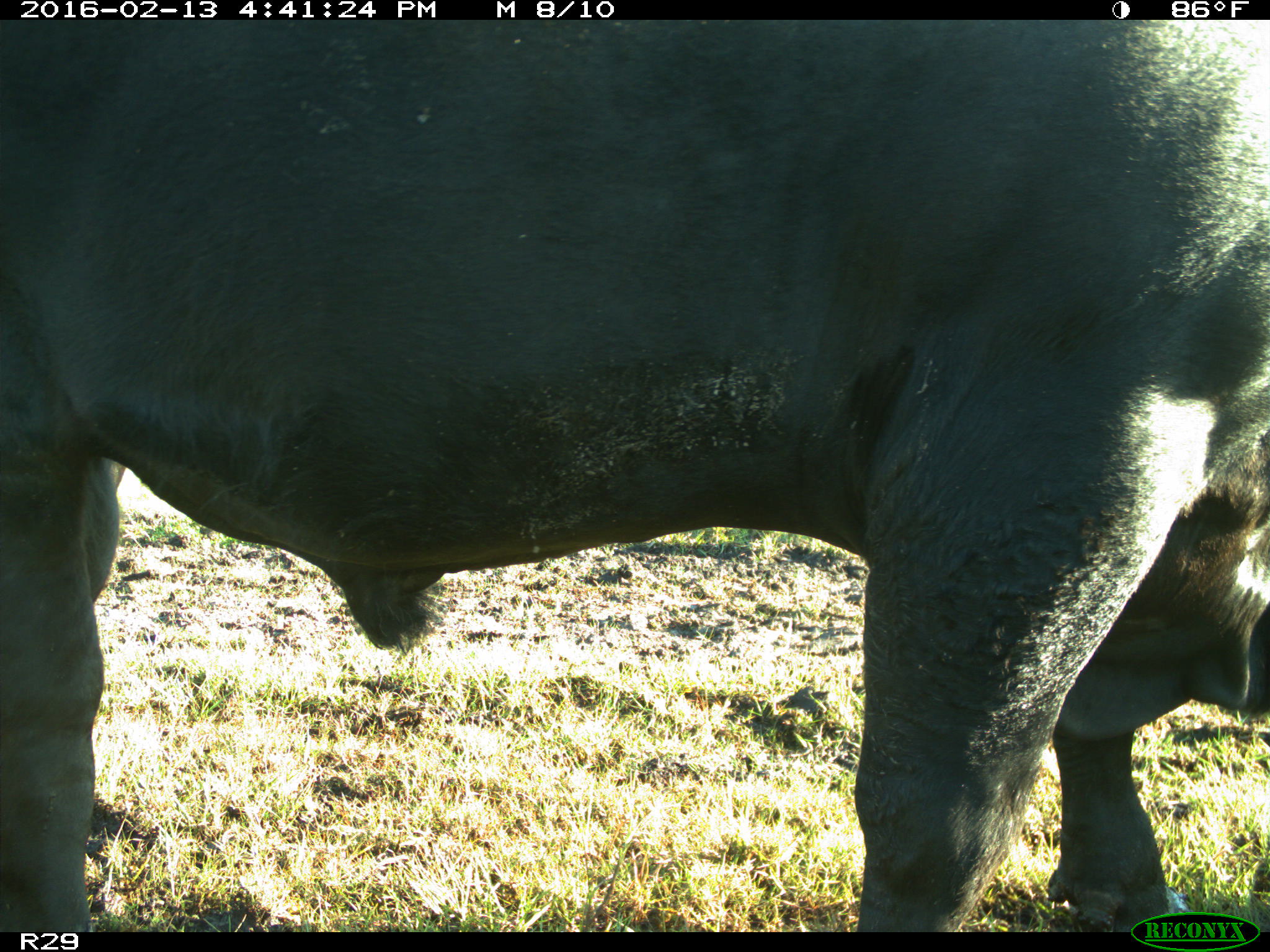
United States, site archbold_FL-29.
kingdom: Animalia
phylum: Chordata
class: Mammalia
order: Artiodactyla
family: Bovidae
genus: Bos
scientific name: Bos taurus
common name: domestic cow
Bos taurus (domestic cow).